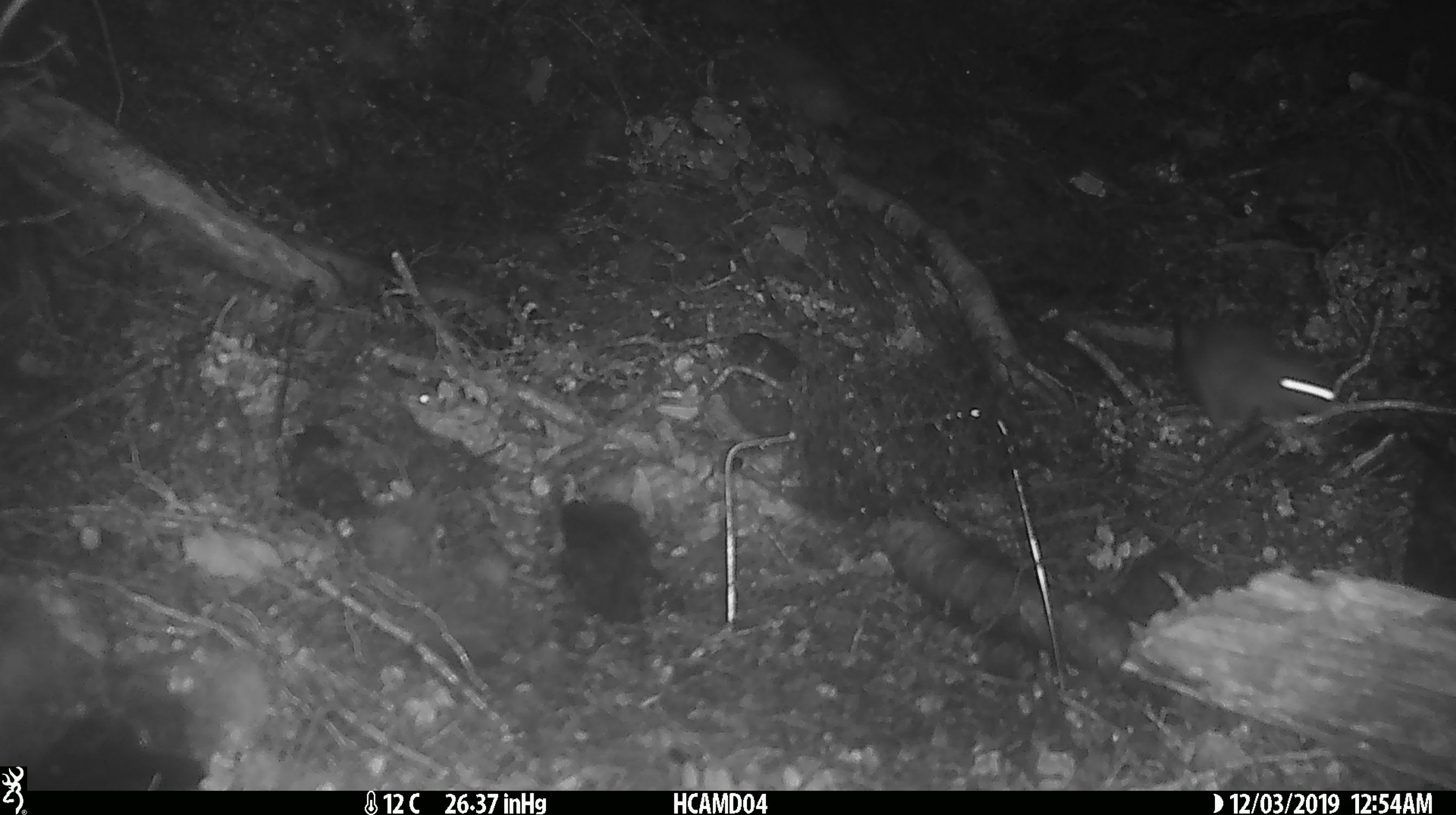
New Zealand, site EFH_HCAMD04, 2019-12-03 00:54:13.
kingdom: Animalia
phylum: Chordata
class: Mammalia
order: Rodentia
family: Muridae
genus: Rattus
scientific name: Rattus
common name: rat